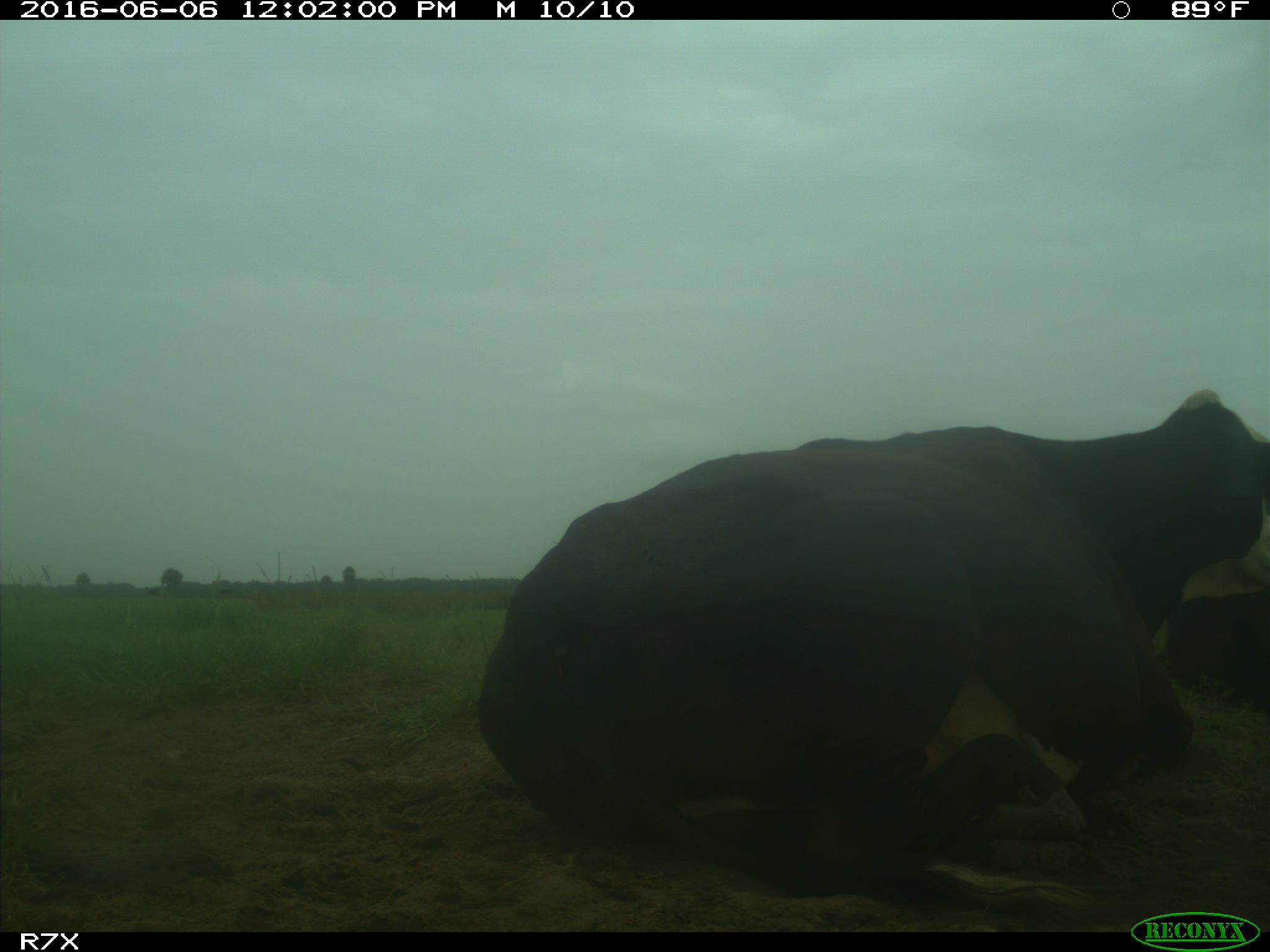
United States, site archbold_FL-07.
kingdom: Animalia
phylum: Chordata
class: Mammalia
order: Artiodactyla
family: Bovidae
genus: Bos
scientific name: Bos taurus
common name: domestic cow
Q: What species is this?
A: Bos taurus (domestic cow).